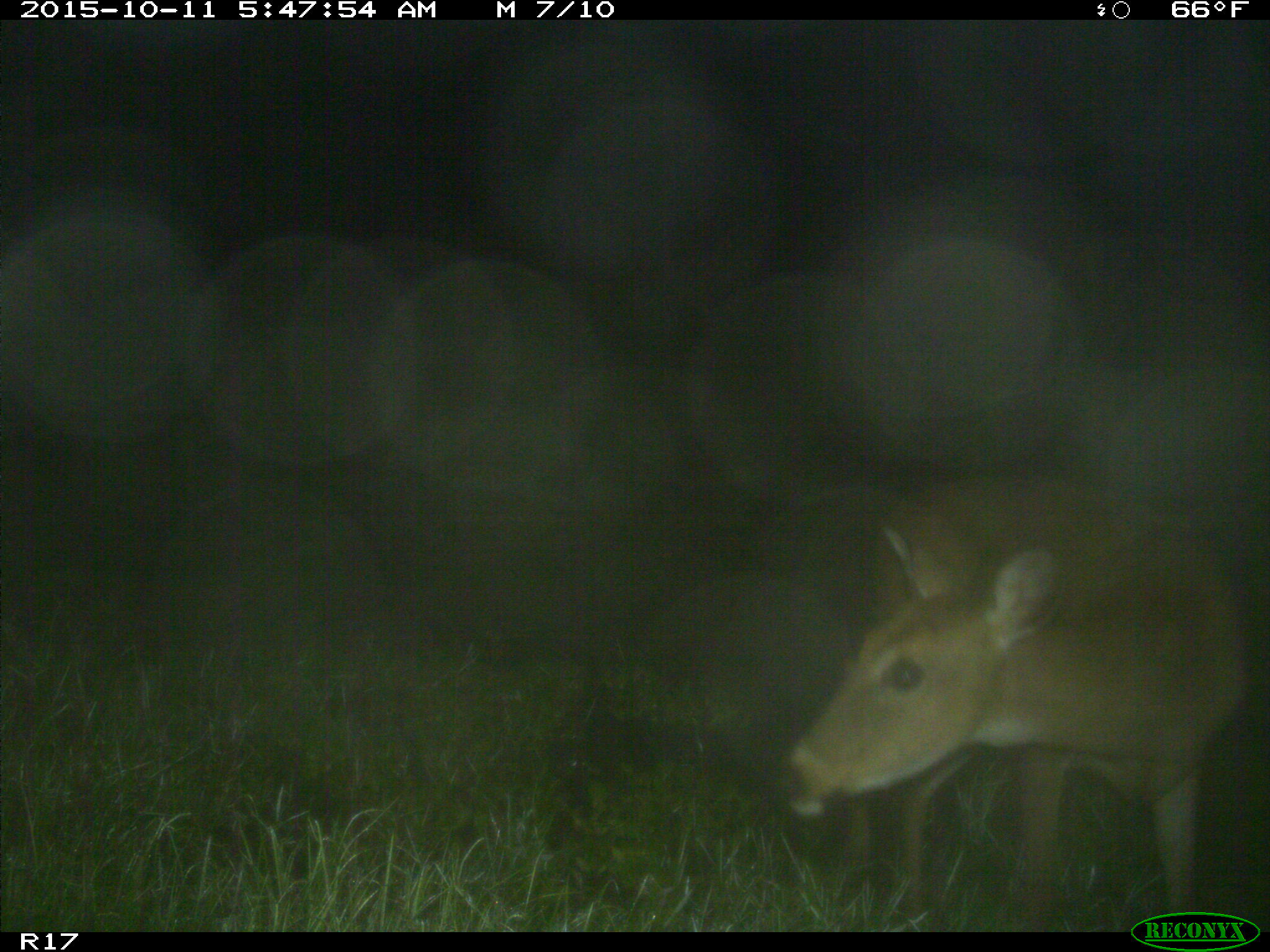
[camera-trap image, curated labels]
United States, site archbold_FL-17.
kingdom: Animalia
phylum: Chordata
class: Mammalia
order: Artiodactyla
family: Cervidae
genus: Odocoileus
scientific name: Odocoileus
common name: deer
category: unidentified deer